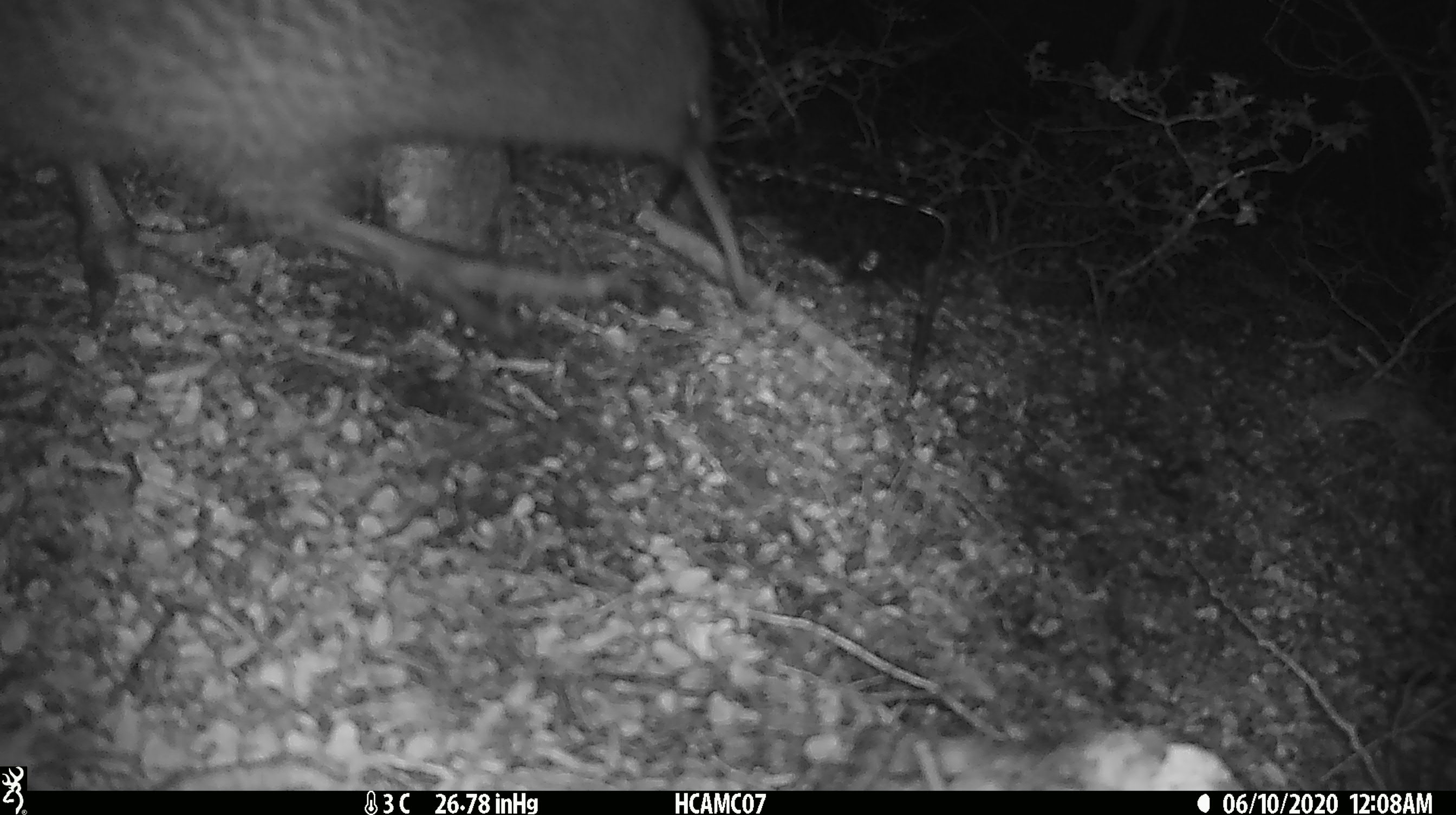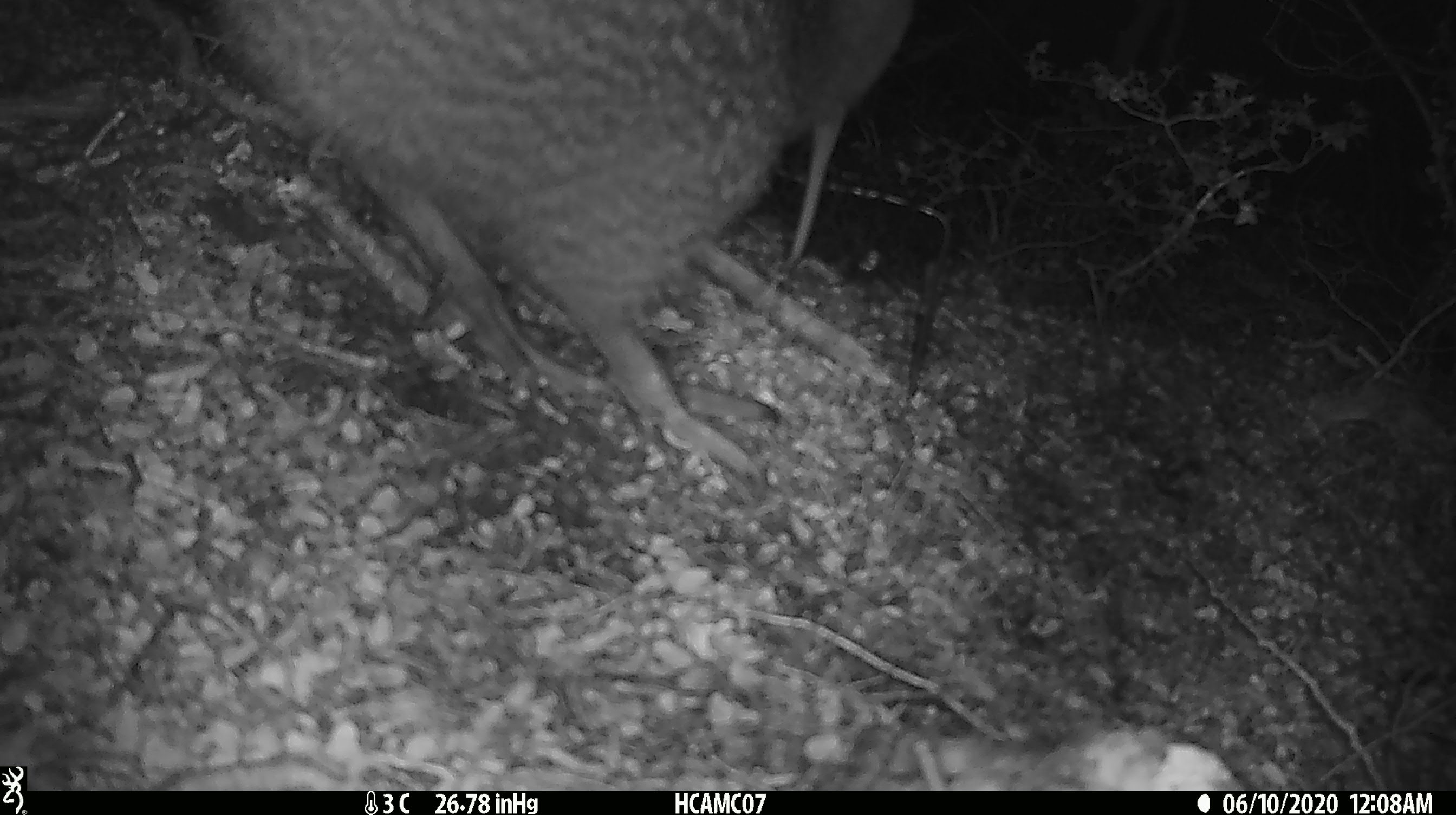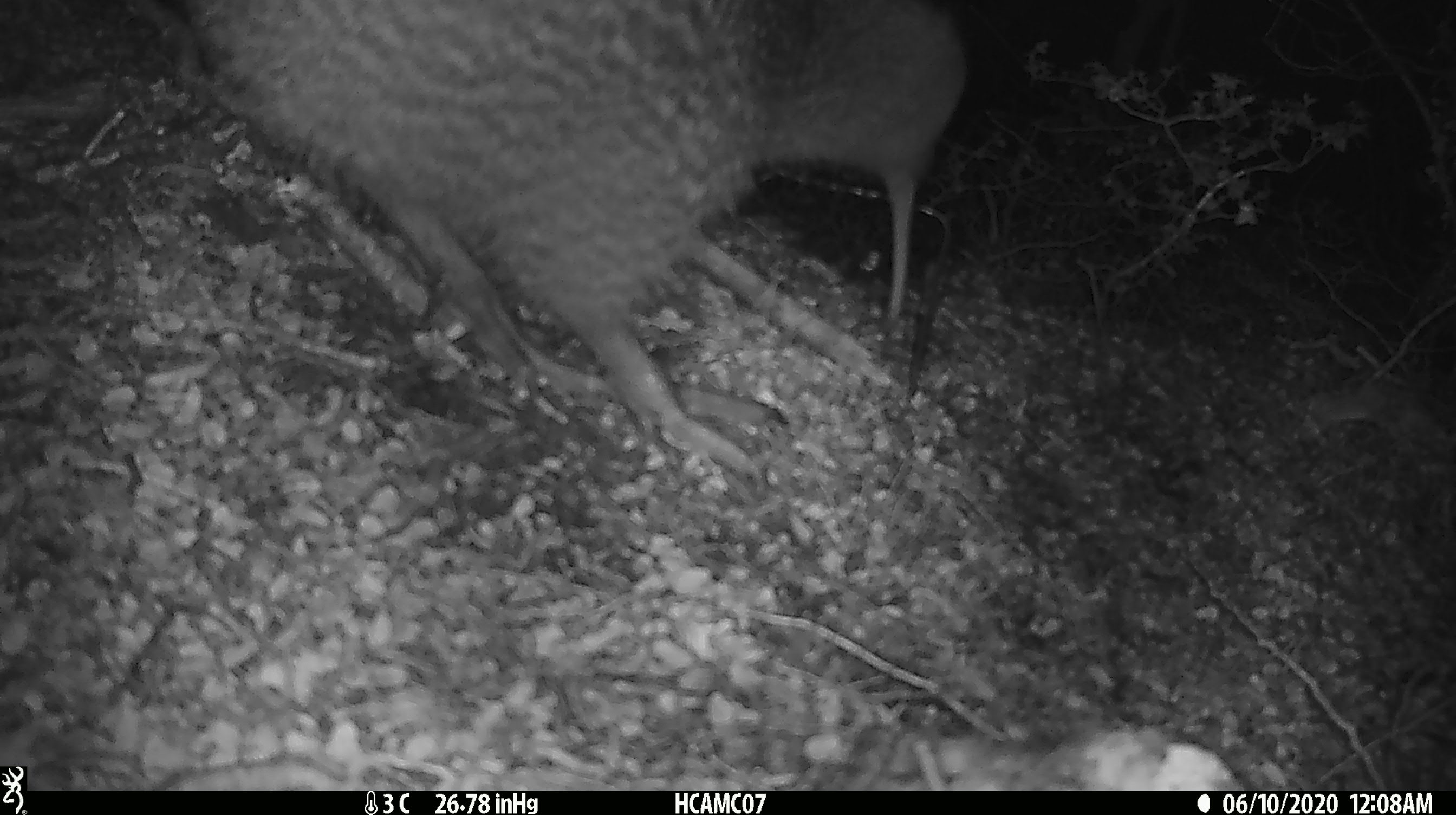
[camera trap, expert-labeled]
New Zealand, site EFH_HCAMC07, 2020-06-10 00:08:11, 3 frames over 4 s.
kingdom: Animalia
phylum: Chordata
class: Aves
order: Apterygiformes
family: Apterygidae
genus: Apteryx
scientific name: Apteryx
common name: kiwi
Kiwi (Apteryx).